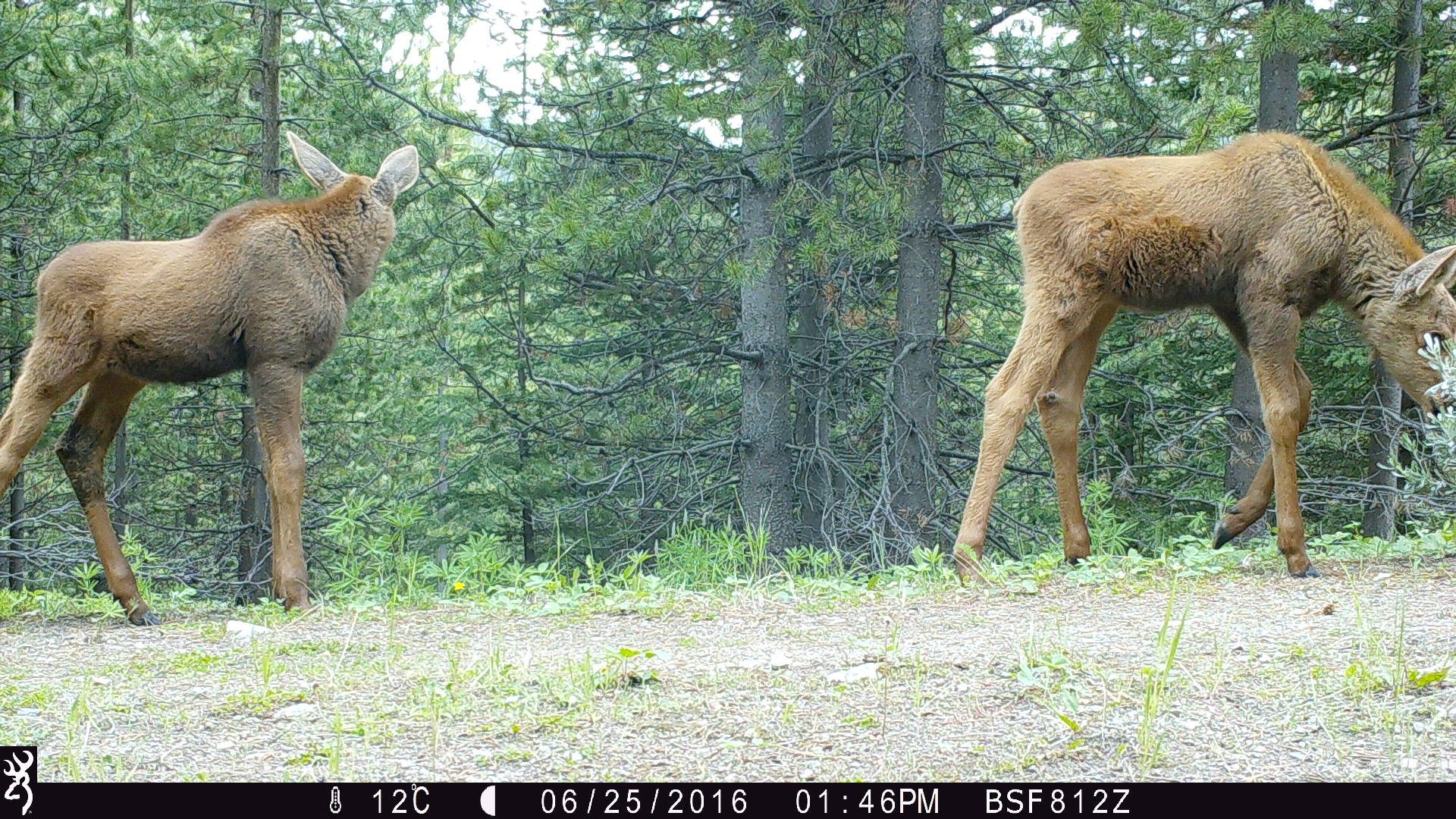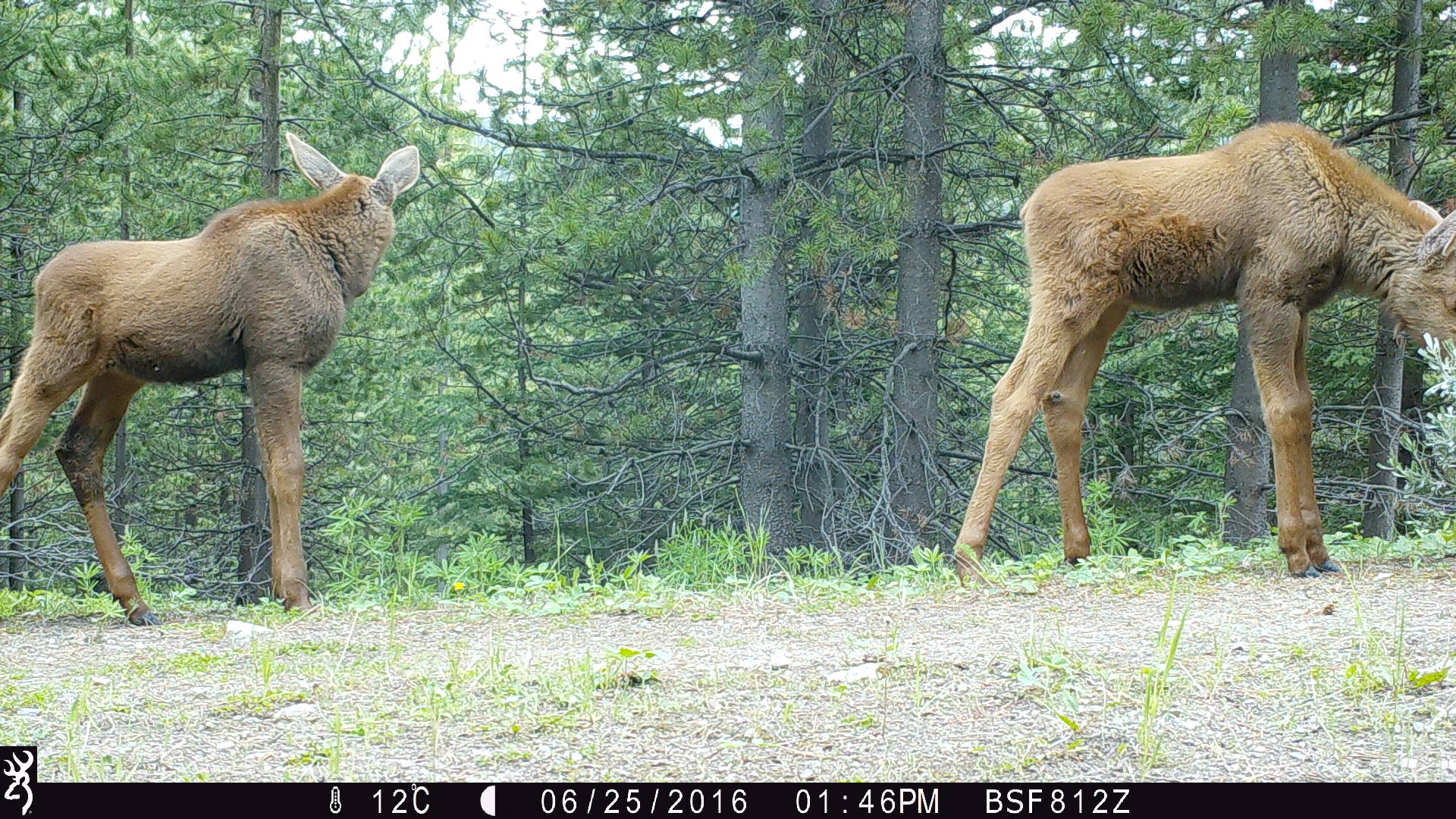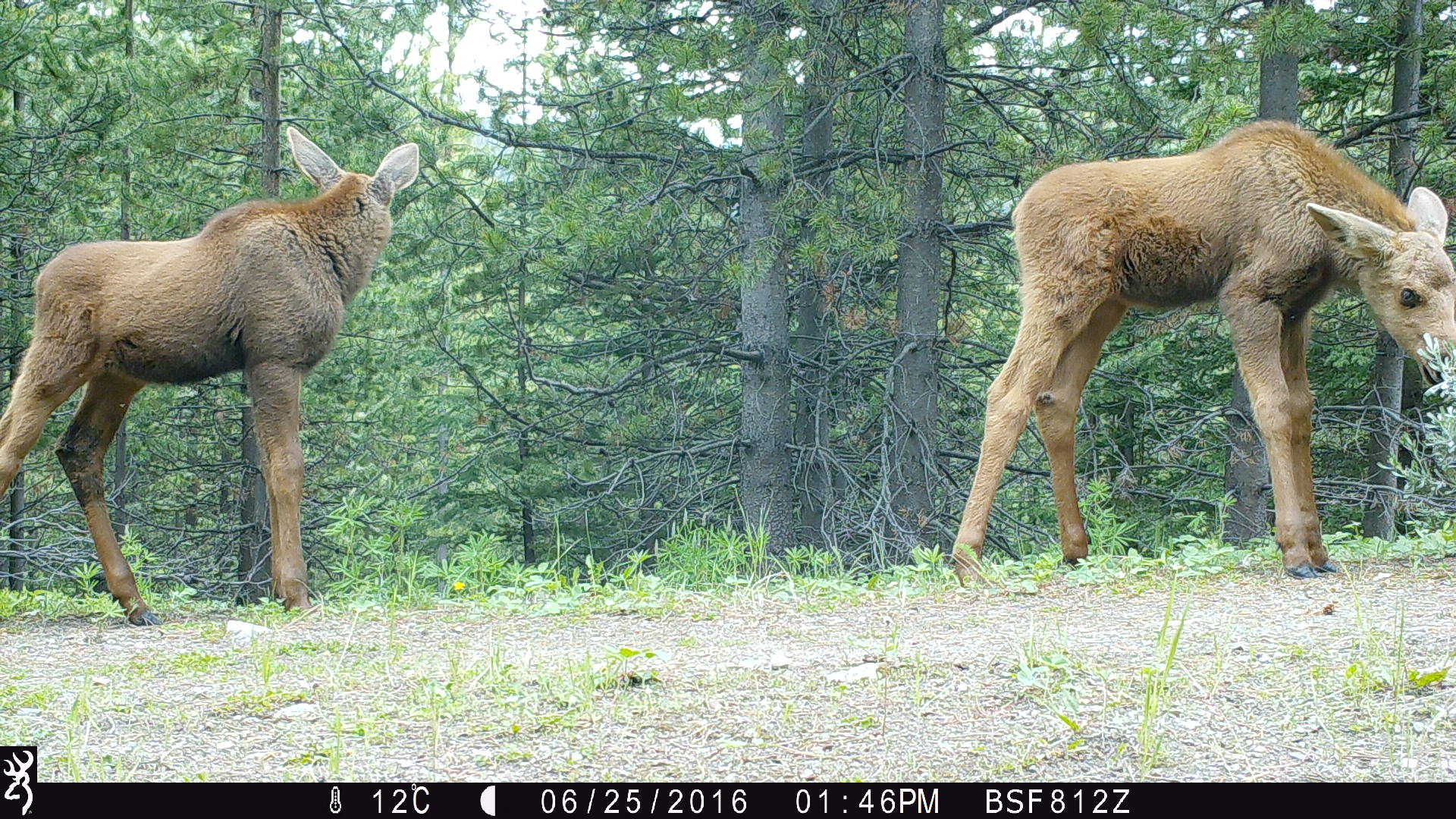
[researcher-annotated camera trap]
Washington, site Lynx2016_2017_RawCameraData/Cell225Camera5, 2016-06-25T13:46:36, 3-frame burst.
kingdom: Animalia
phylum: Chordata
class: Mammalia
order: Artiodactyla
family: Cervidae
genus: Alces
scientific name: Alces alces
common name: moose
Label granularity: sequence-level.